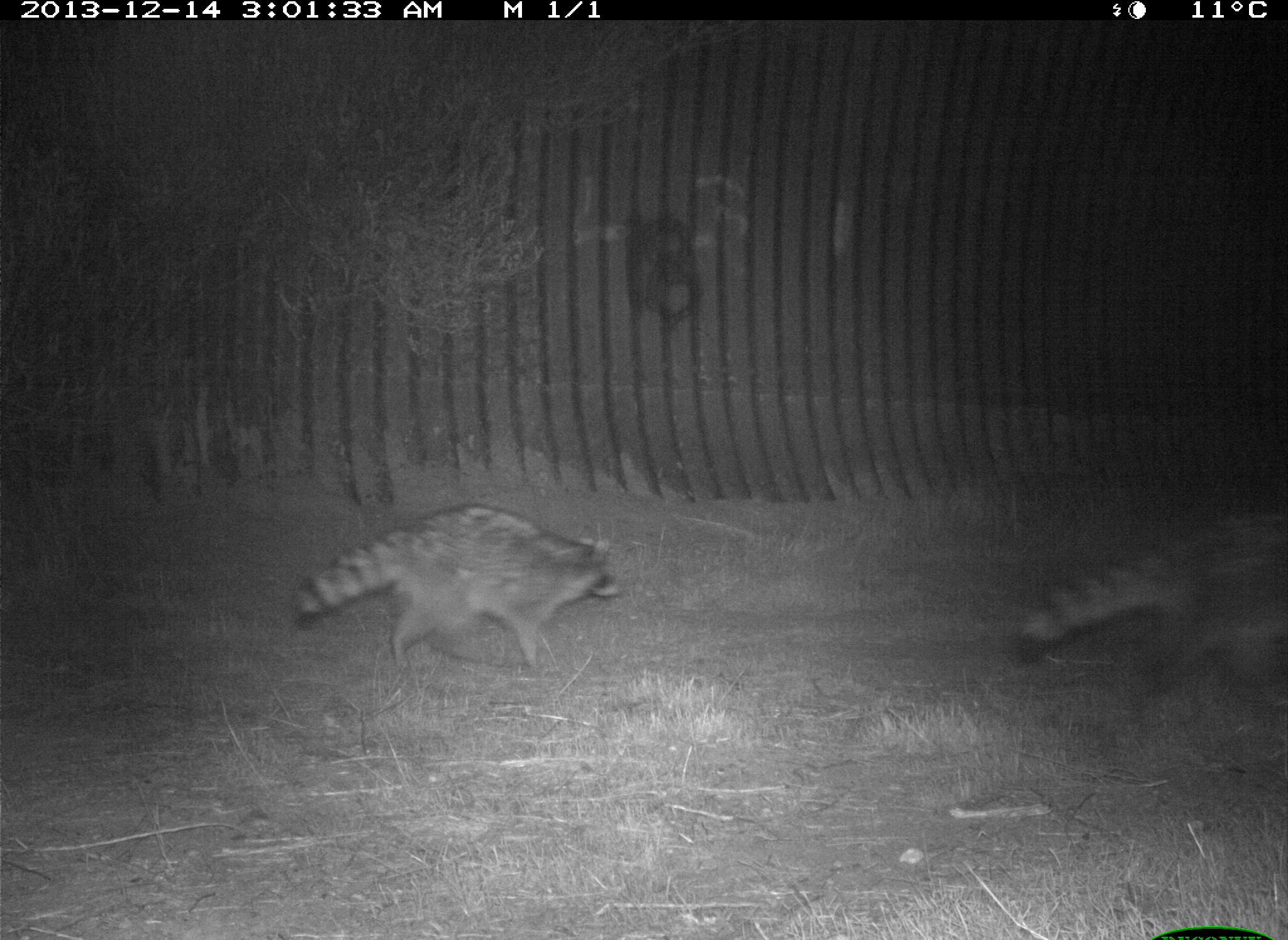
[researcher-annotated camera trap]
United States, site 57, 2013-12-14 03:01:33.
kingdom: Animalia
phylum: Chordata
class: Mammalia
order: Carnivora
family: Procyonidae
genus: Procyon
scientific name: Procyon lotor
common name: raccoon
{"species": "raccoon (Procyon lotor)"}